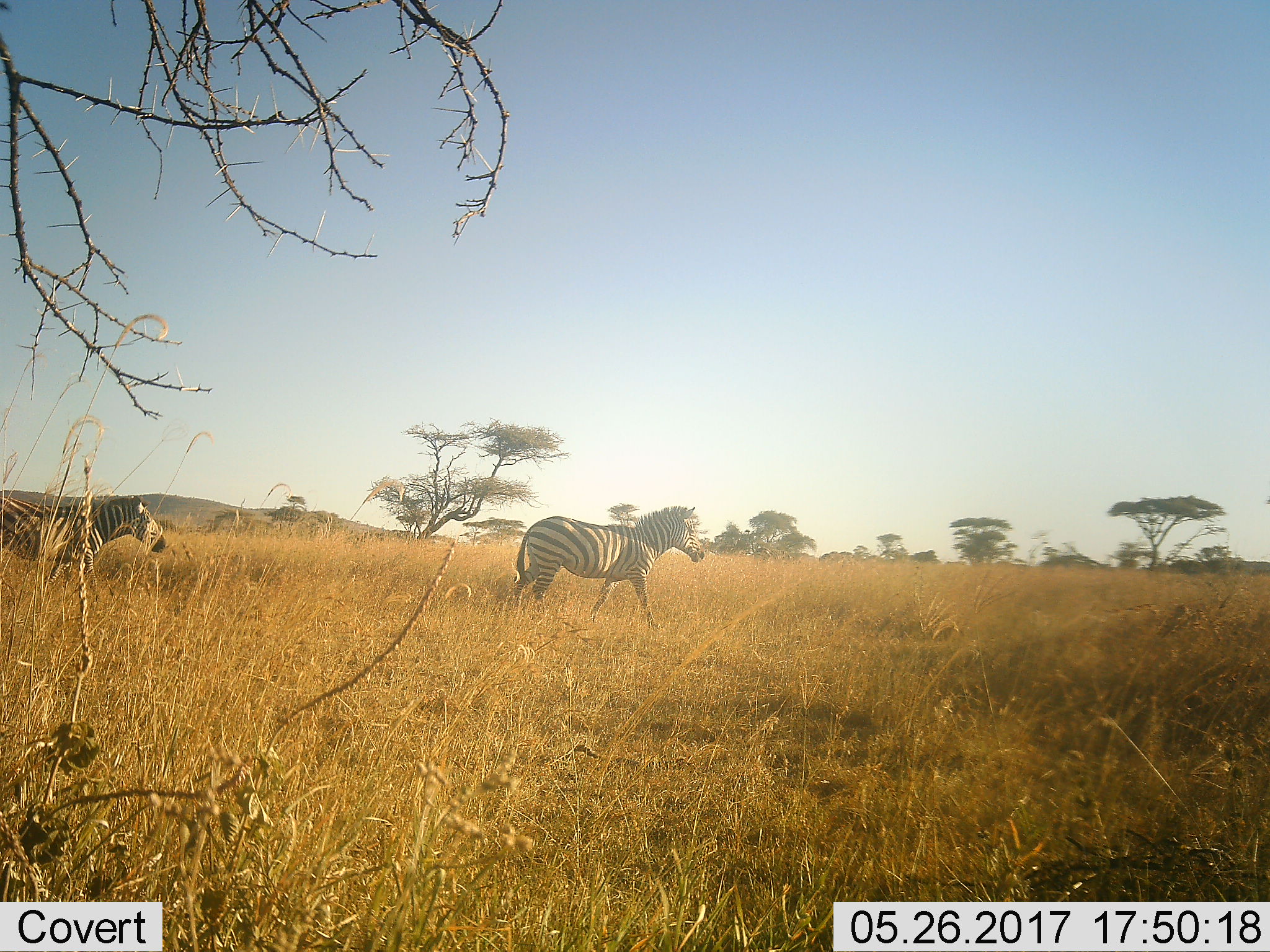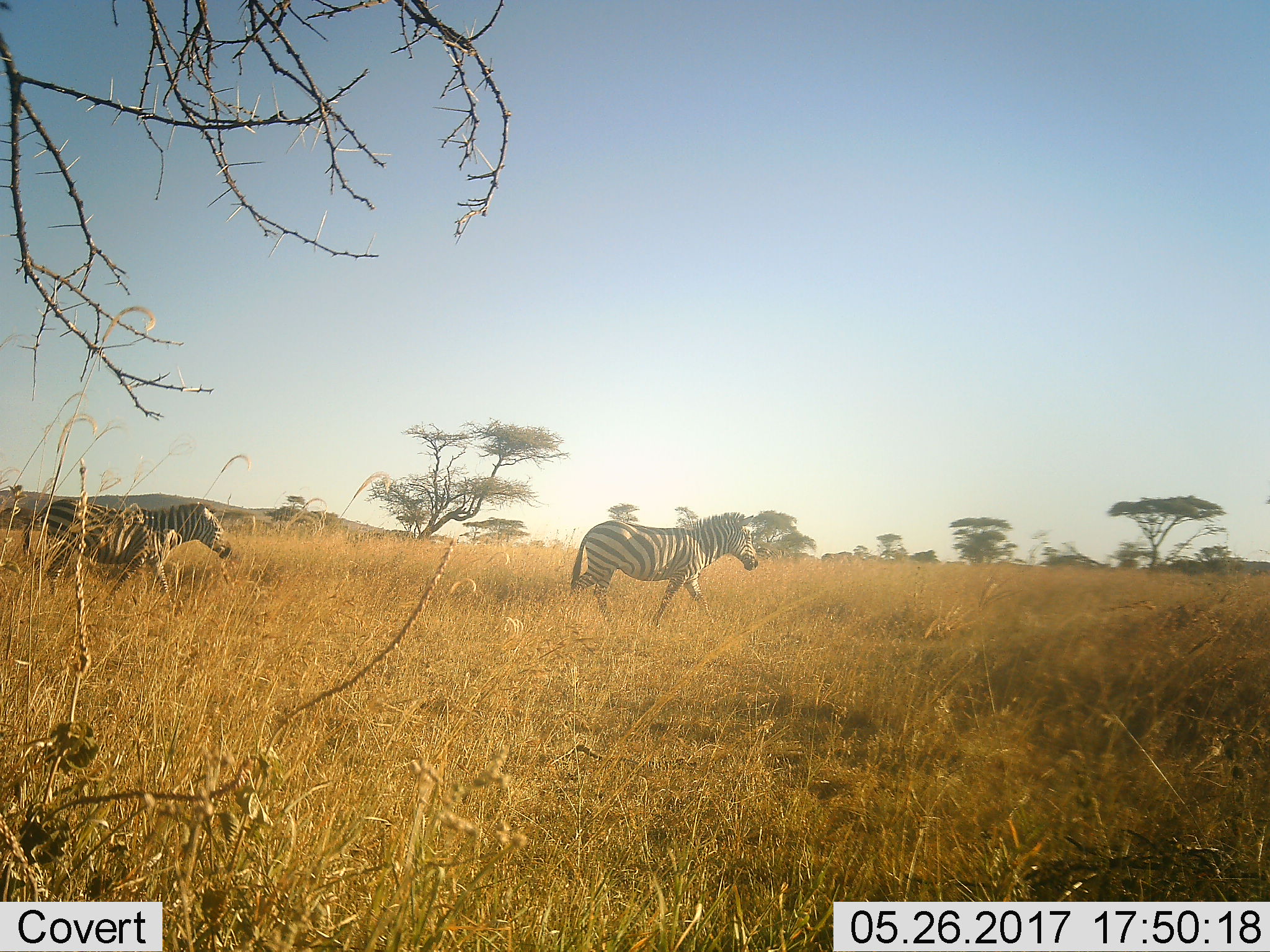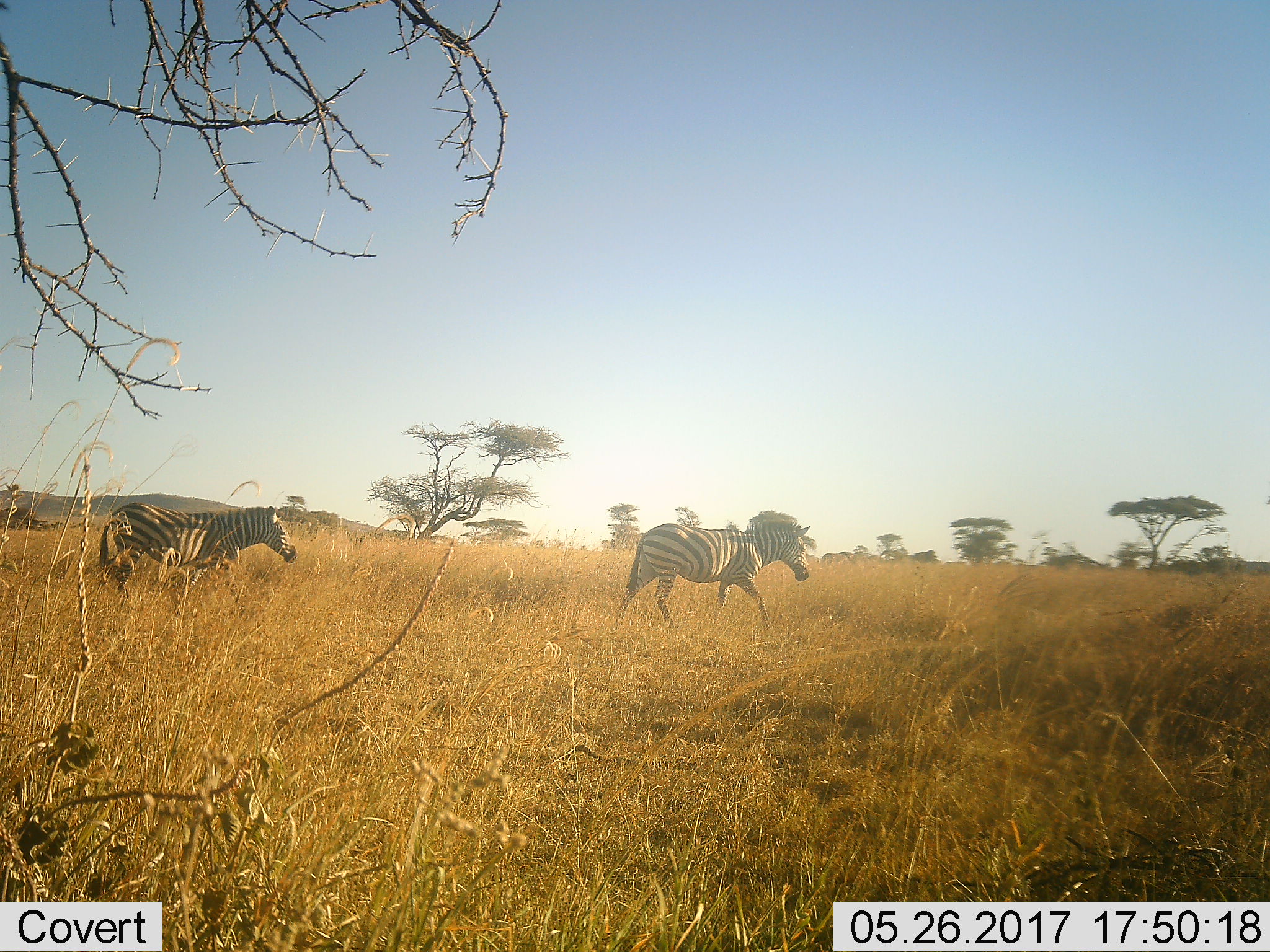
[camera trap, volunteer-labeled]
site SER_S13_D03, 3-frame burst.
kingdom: Animalia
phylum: Chordata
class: Mammalia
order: Perissodactyla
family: Equidae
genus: Equus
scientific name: Equus quagga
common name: plains zebra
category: zebraplains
Zebraplains (plains zebra) (Equus quagga), count 2. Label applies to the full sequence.